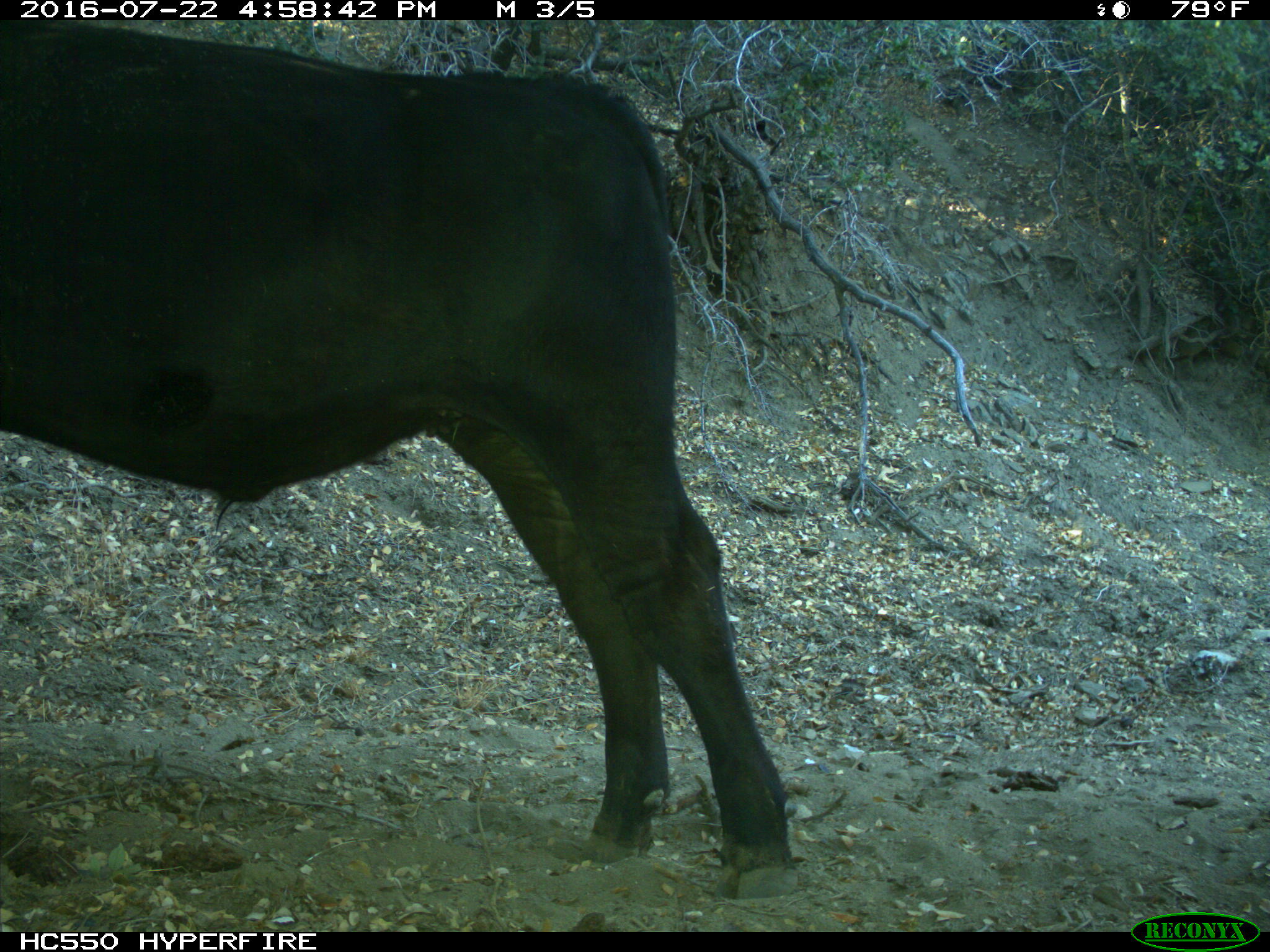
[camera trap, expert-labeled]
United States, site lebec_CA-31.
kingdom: Animalia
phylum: Chordata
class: Mammalia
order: Artiodactyla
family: Bovidae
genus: Bos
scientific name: Bos taurus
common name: domestic cow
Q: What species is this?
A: Bos taurus (domestic cow).